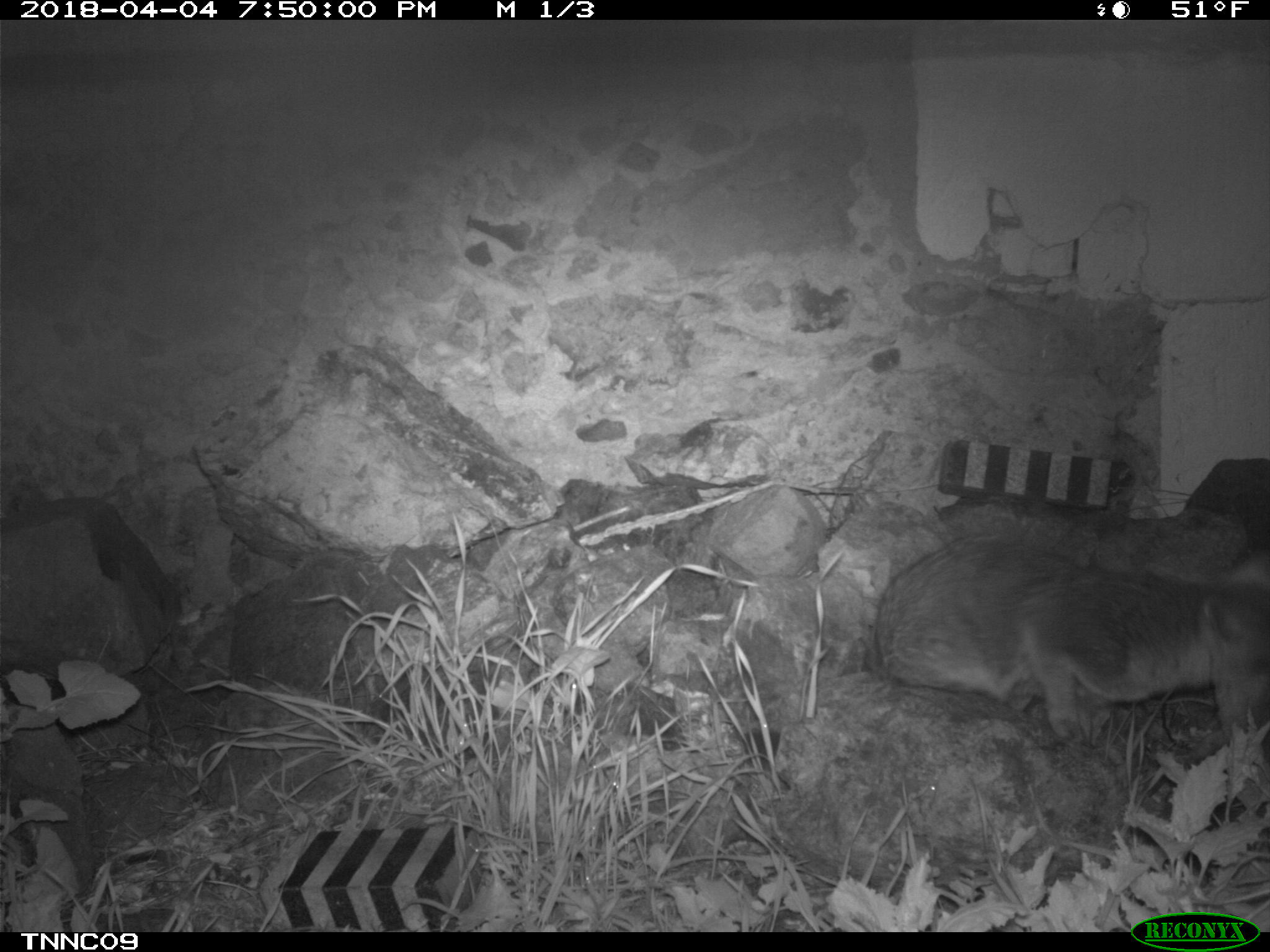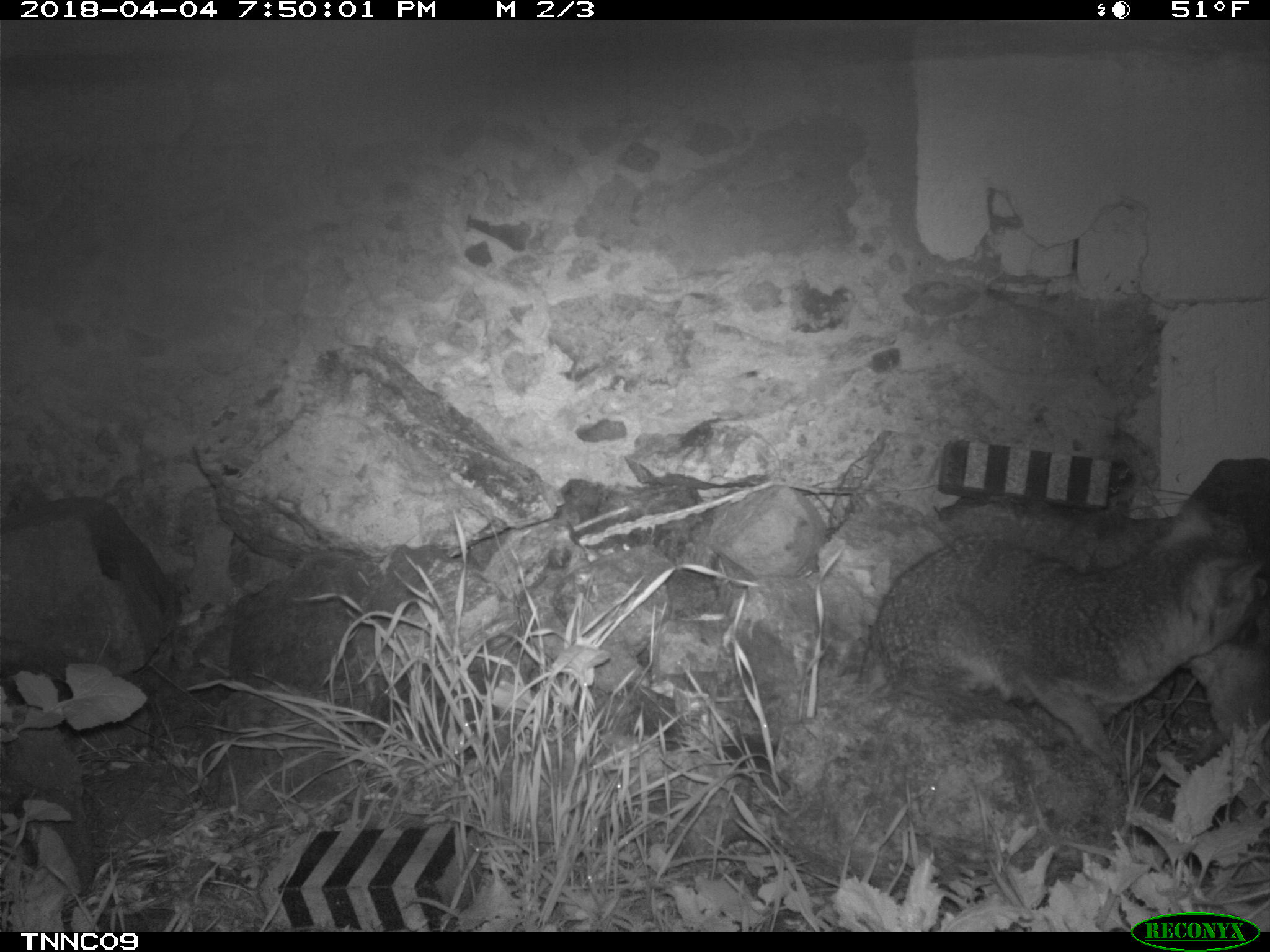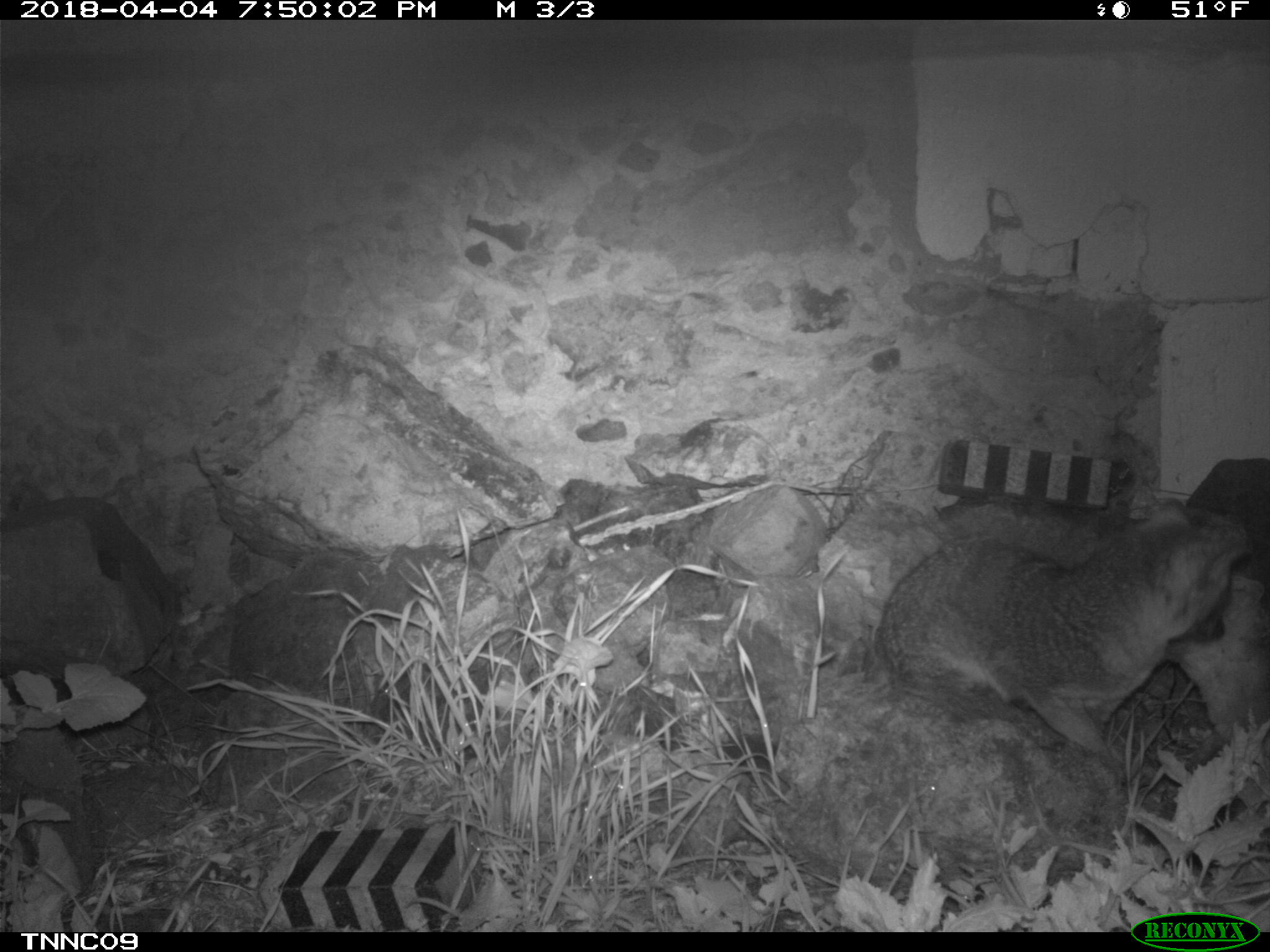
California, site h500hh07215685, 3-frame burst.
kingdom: Animalia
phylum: Chordata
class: Mammalia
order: Carnivora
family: Canidae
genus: Urocyon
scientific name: Urocyon littoralis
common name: island fox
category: fox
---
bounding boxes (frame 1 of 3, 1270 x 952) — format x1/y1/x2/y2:
fox: 864/532/1269/745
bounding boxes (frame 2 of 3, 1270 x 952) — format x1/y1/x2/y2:
fox: 716/498/1264/782; 1179/580/1269/764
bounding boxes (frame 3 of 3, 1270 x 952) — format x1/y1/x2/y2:
fox: 876/497/1253/783; 1166/557/1269/743